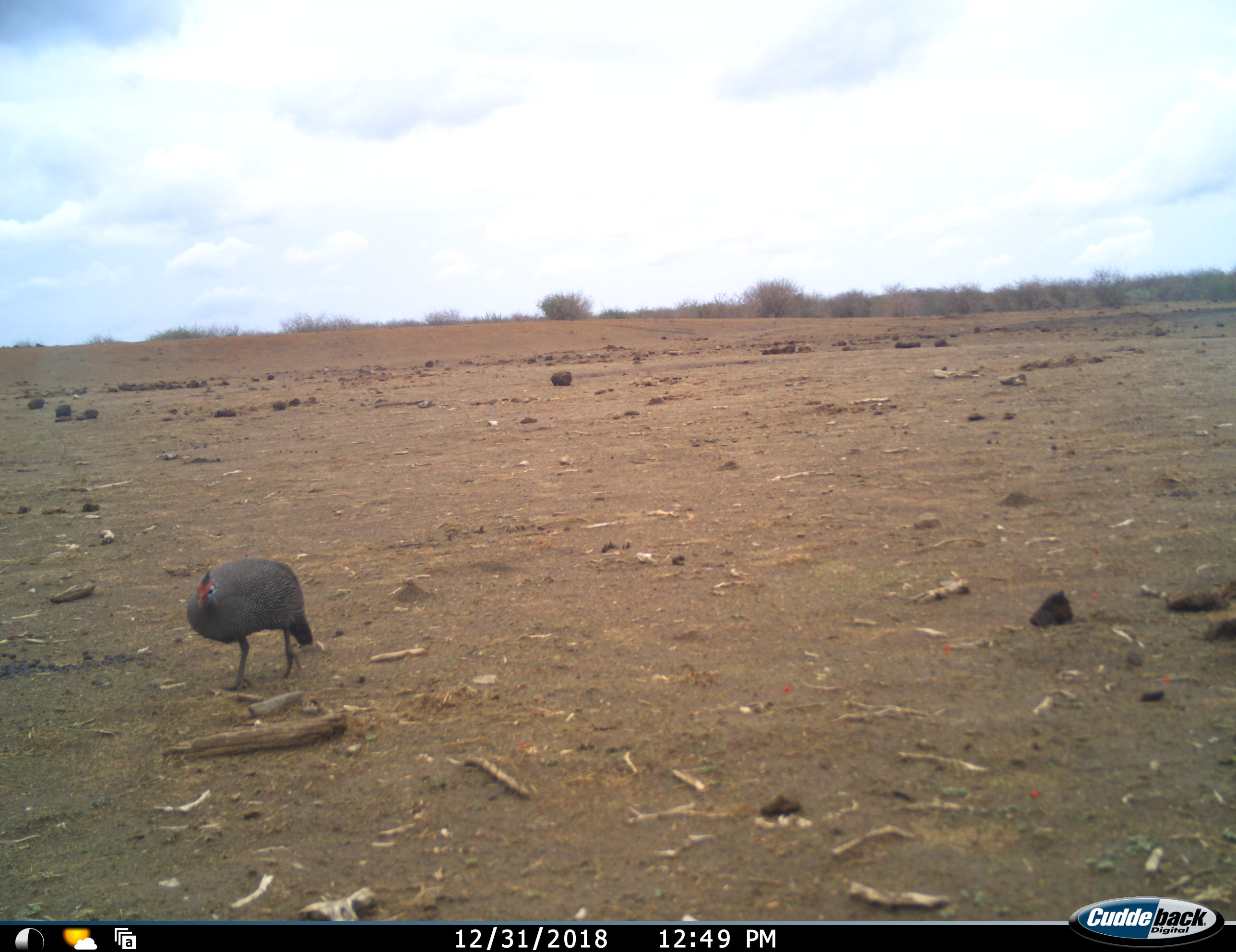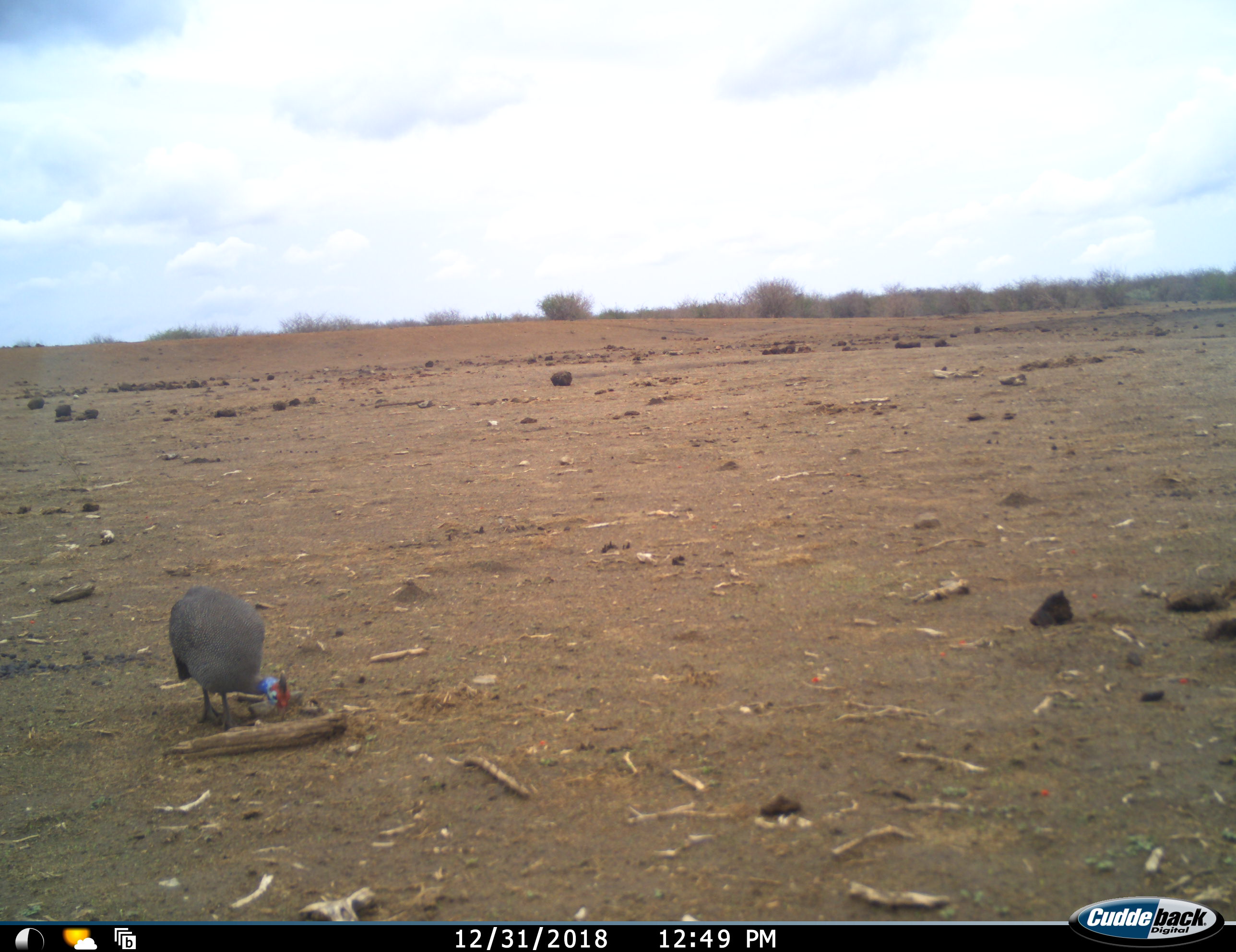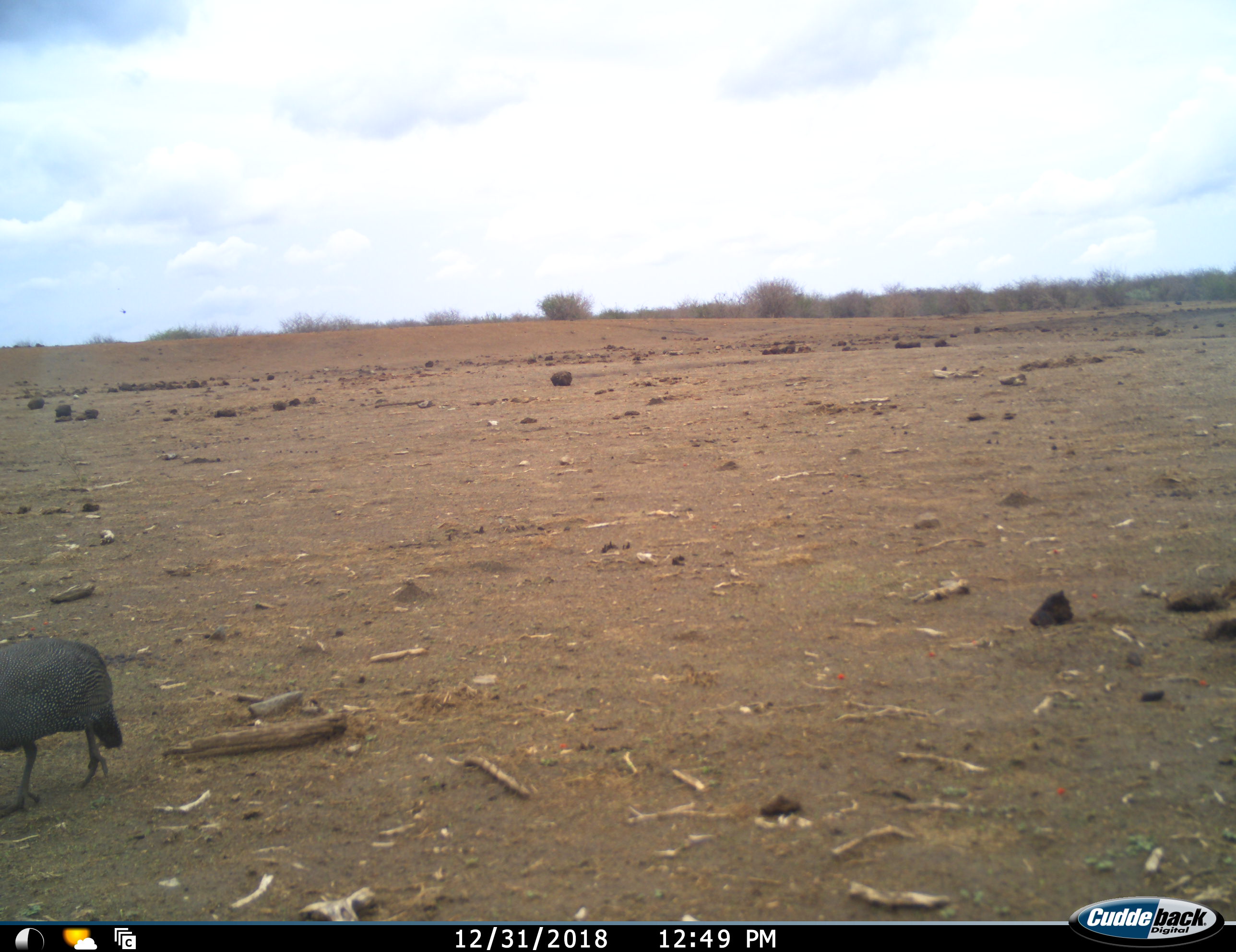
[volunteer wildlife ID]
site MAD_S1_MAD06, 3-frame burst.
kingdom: Animalia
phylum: Chordata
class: Aves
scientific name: Aves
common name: bird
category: birdother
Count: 1.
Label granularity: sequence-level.